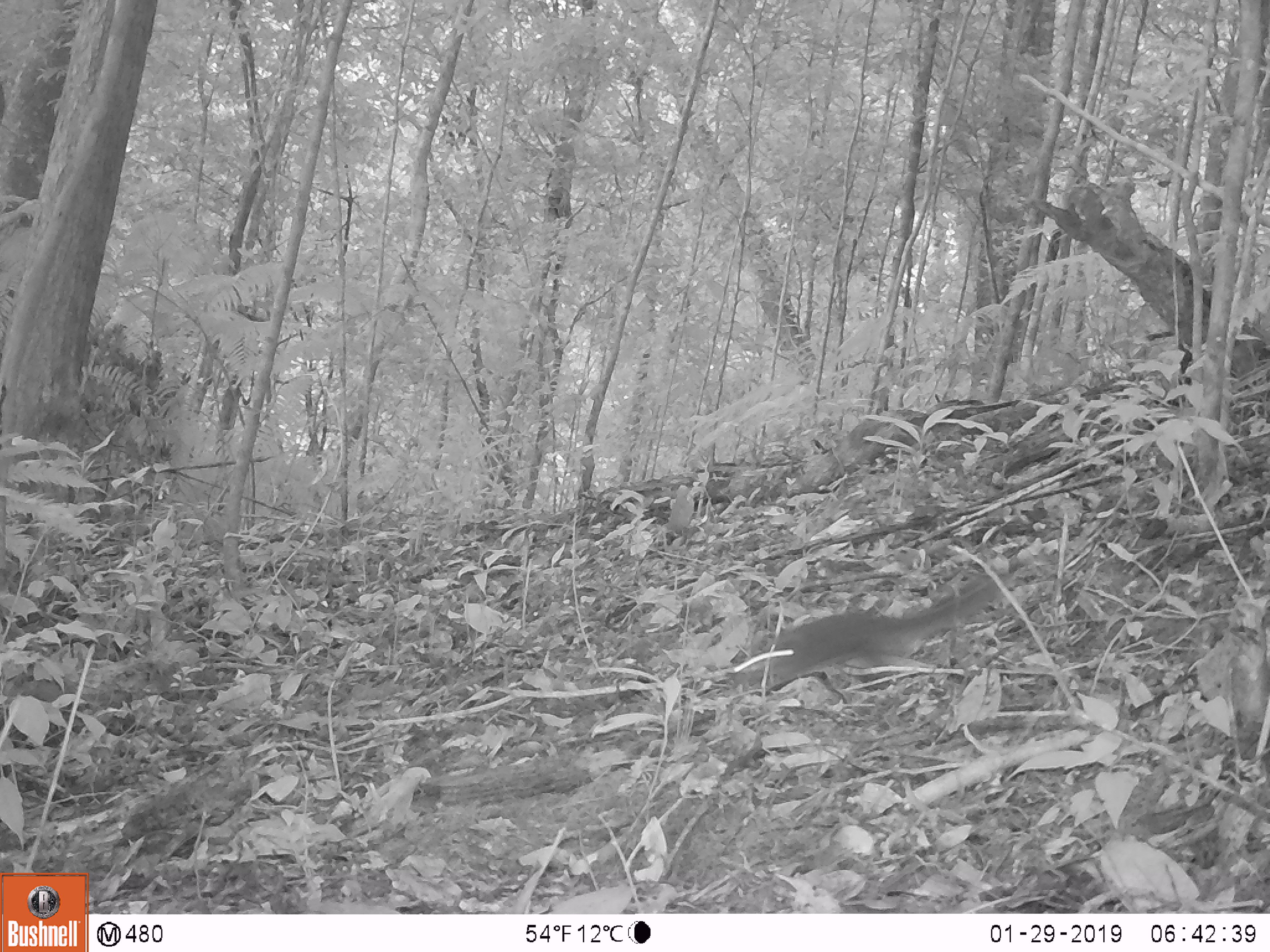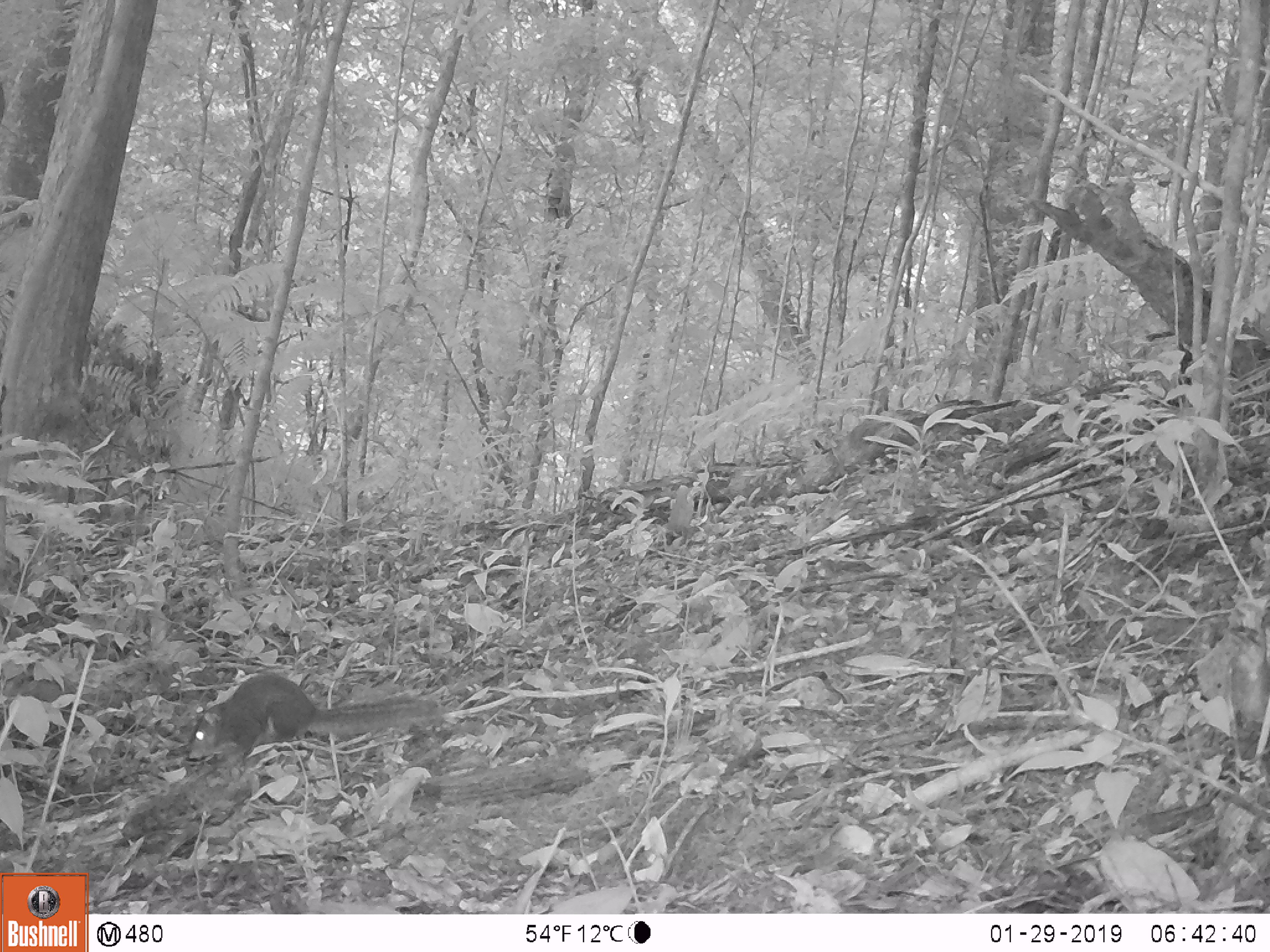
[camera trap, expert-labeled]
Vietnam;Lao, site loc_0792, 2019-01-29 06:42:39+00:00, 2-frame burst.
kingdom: Animalia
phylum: Chordata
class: Mammalia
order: Rodentia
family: Sciuridae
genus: Dremomys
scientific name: Dremomys rufigenis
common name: red-cheeked squirrel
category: red cheeked squirrel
Red cheeked squirrel (red-cheeked squirrel) (Dremomys rufigenis). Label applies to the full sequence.